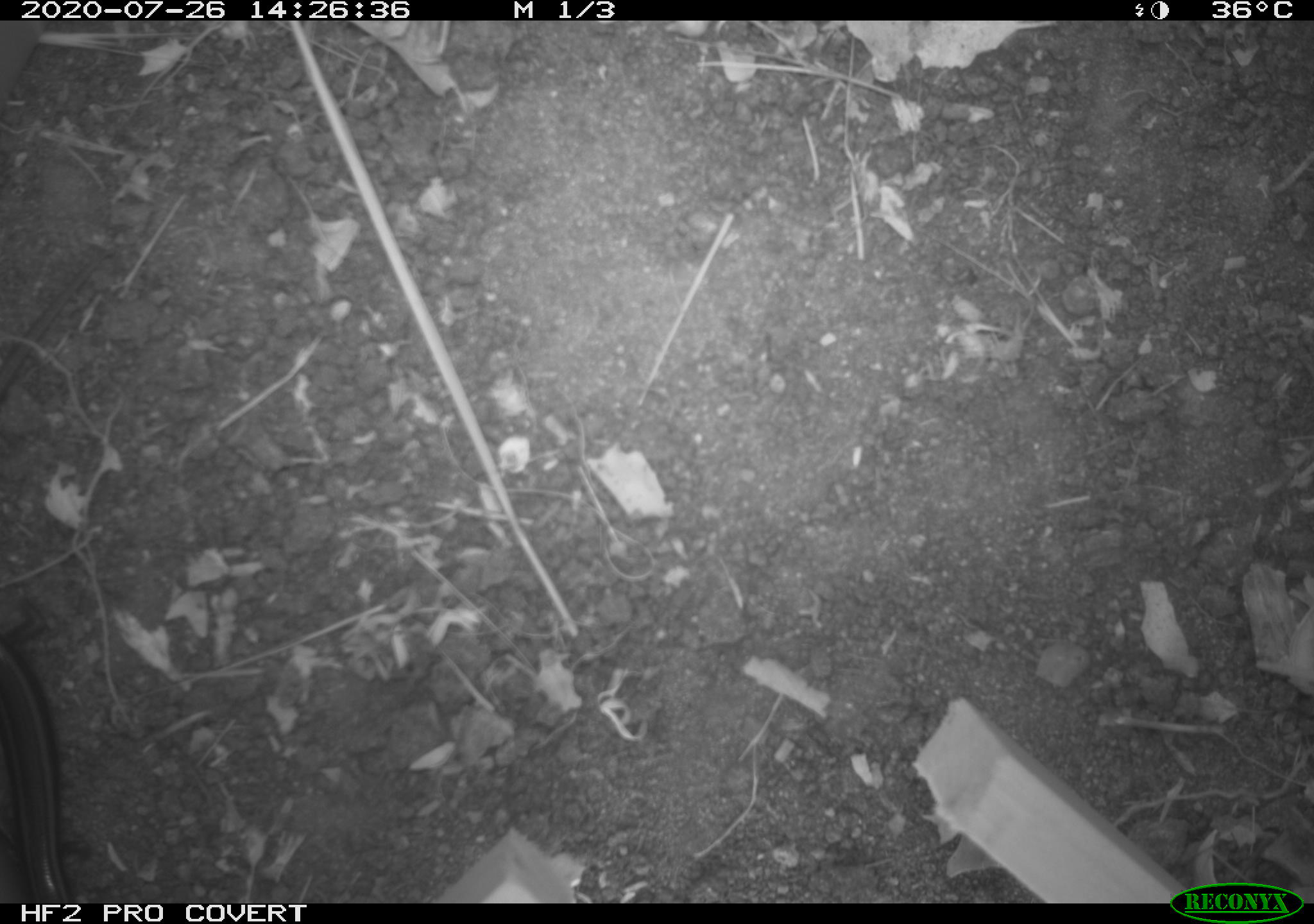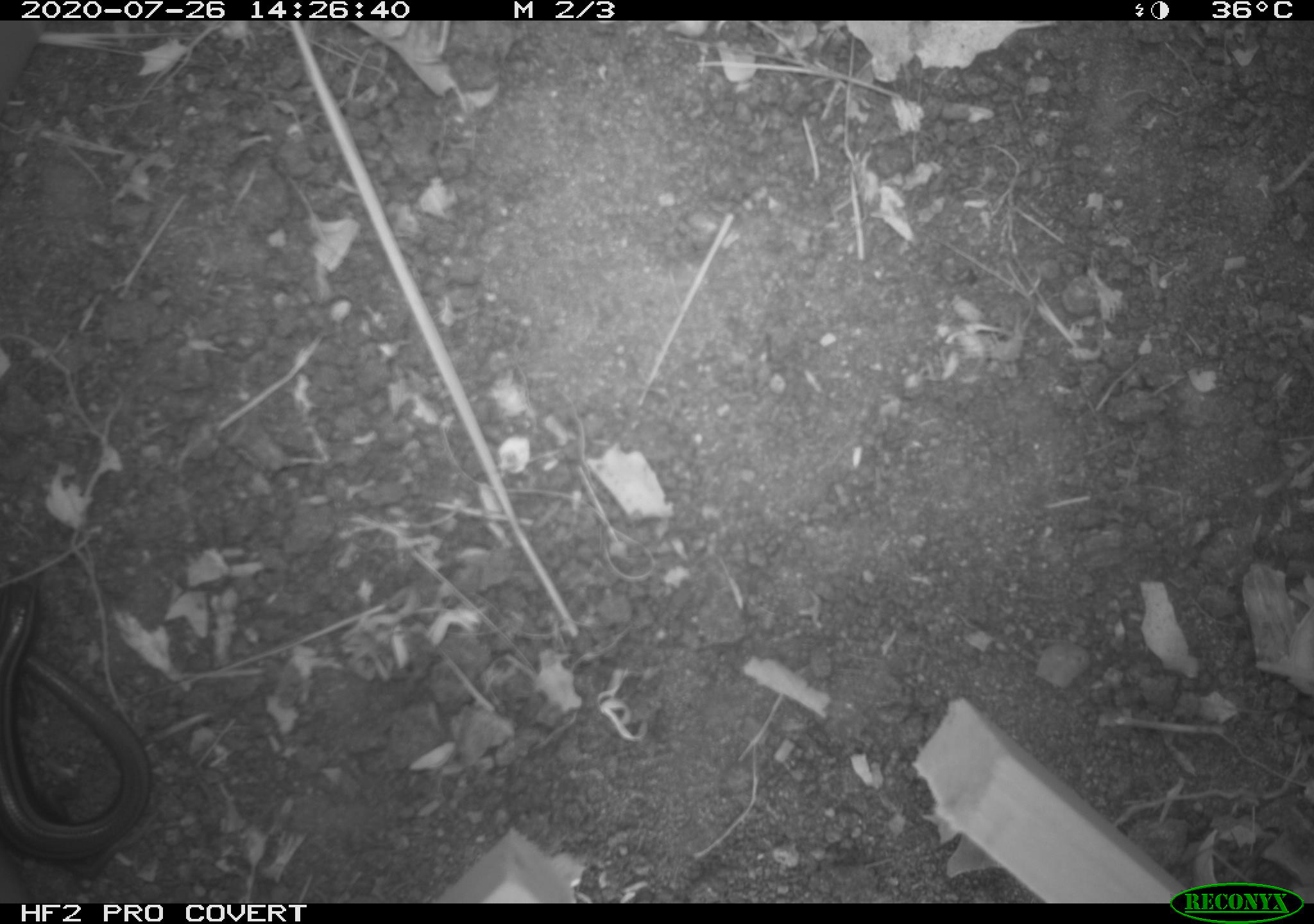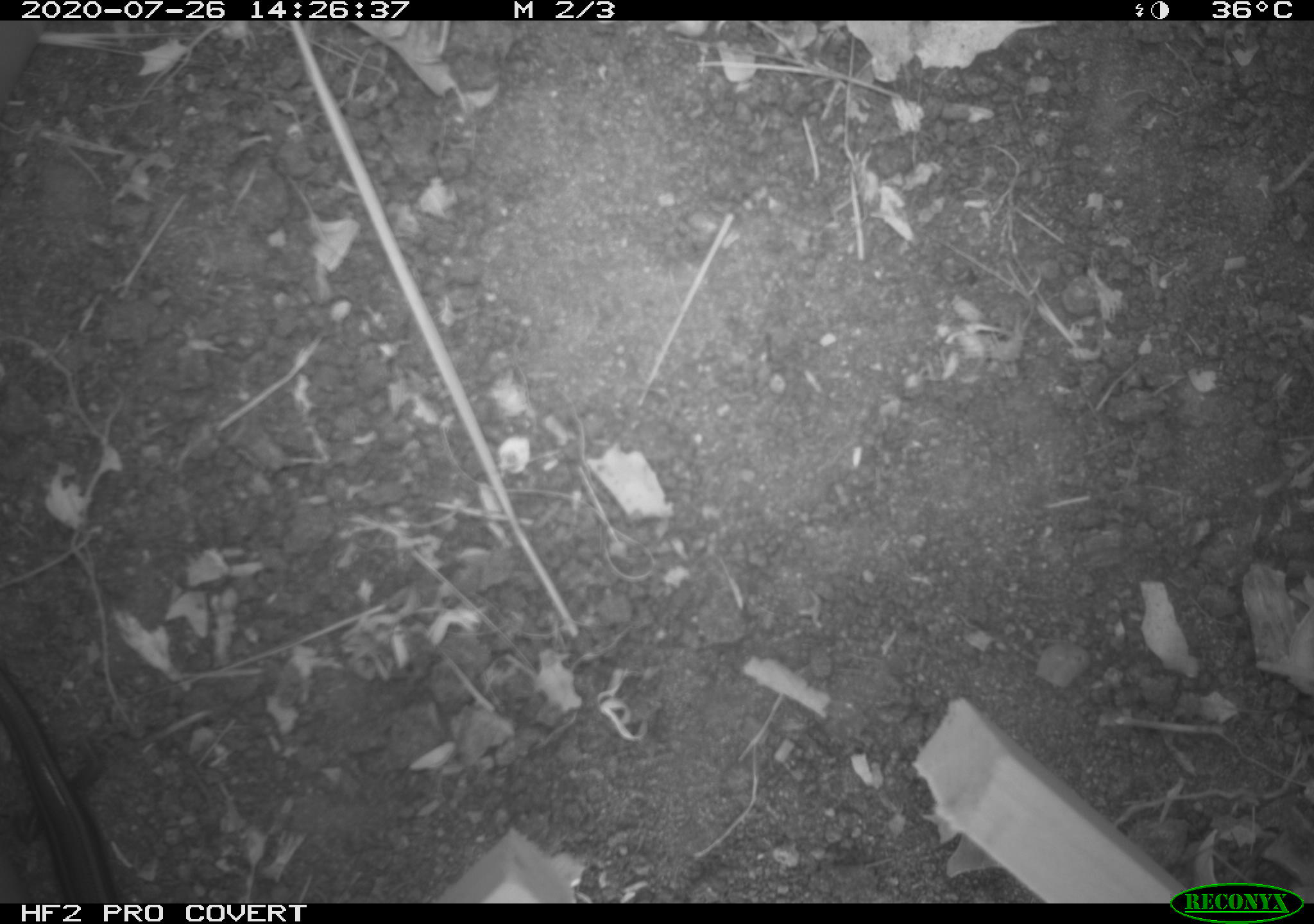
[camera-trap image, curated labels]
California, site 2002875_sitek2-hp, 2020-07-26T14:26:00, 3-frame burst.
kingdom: Animalia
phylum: Chordata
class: Reptilia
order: Squamata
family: Scincidae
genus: Plestiodon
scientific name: Plestiodon skiltonianus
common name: western skink